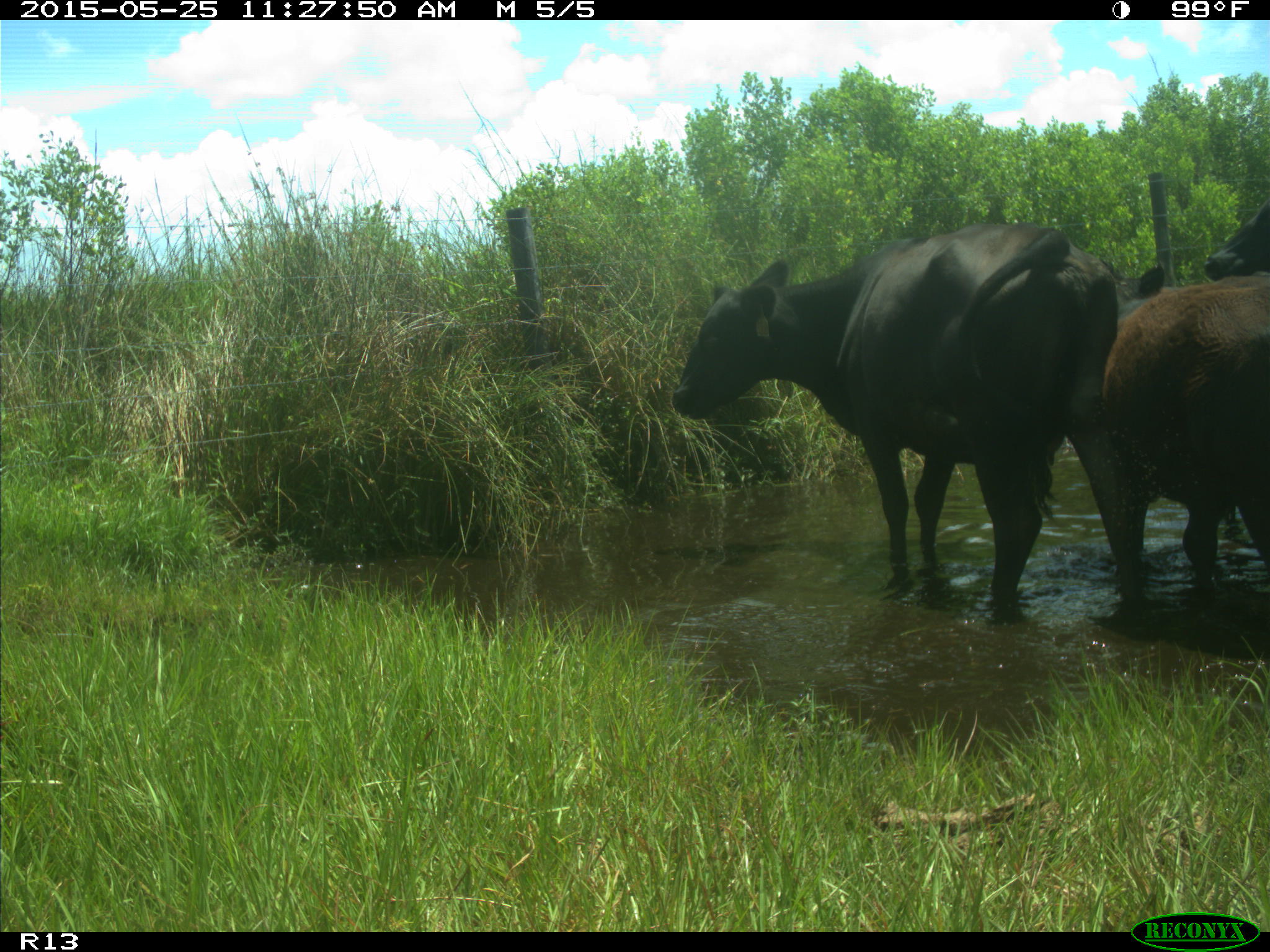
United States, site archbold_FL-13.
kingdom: Animalia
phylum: Chordata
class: Mammalia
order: Artiodactyla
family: Bovidae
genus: Bos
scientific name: Bos taurus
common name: domestic cow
Bos taurus (domestic cow).